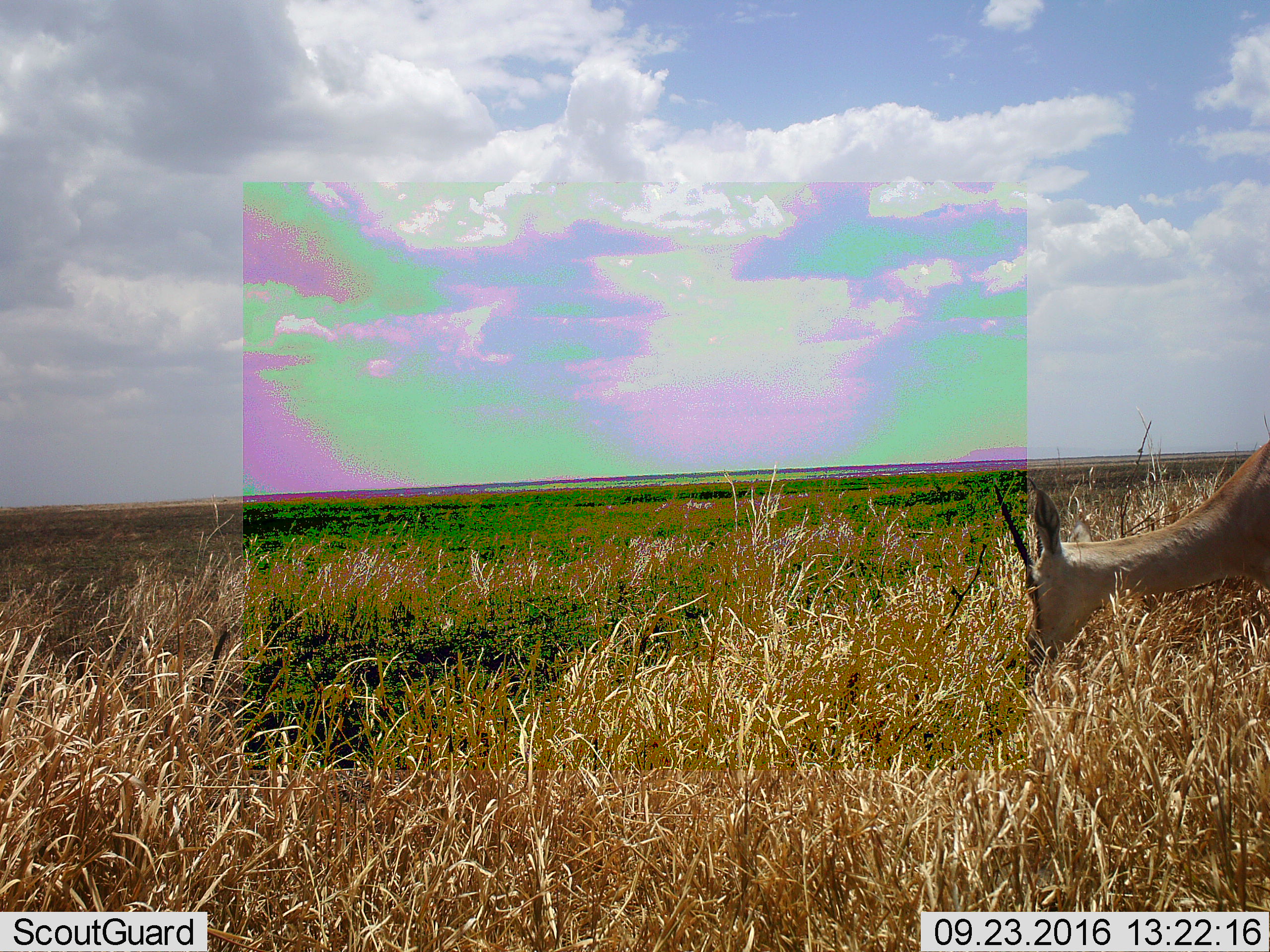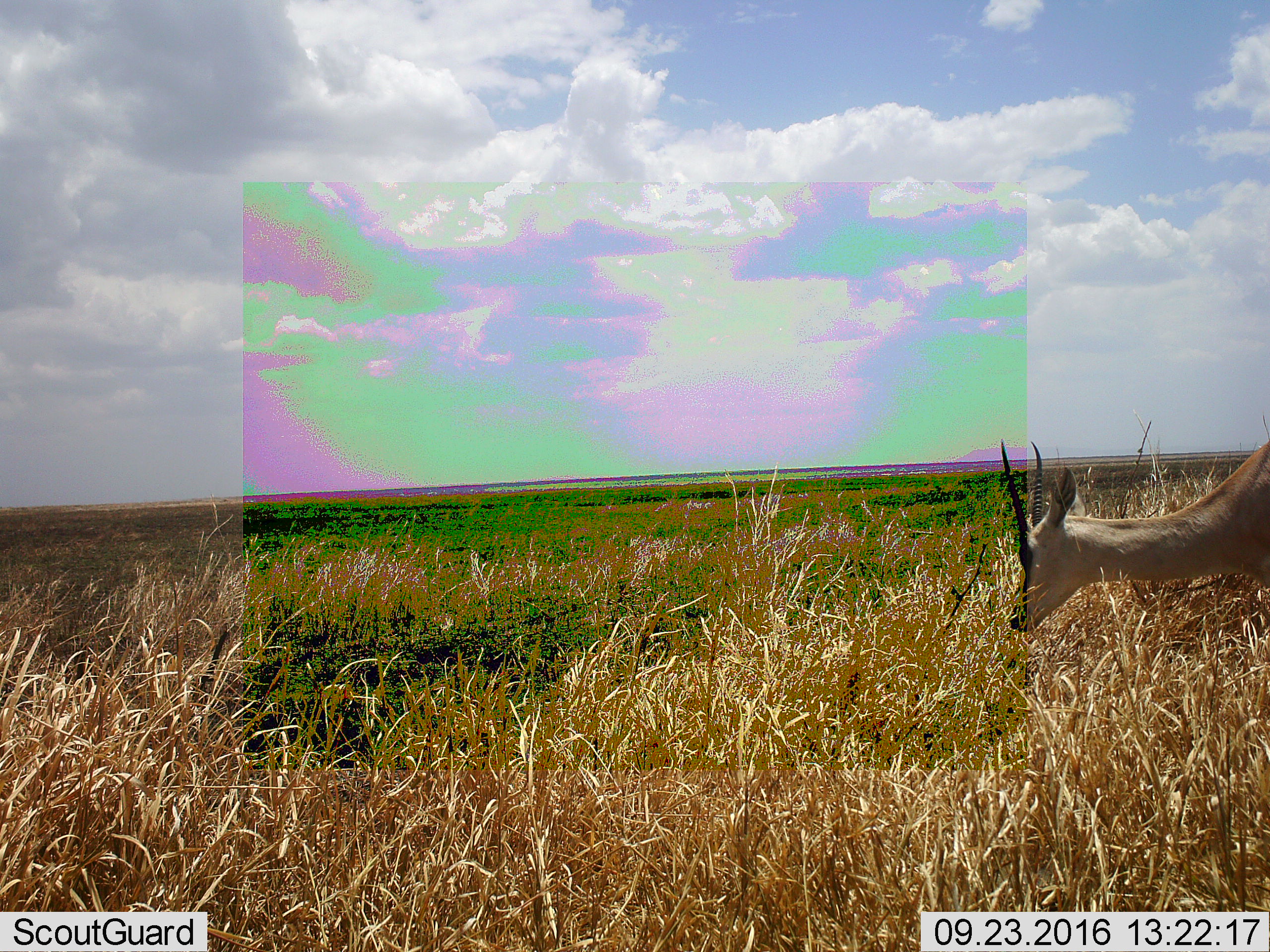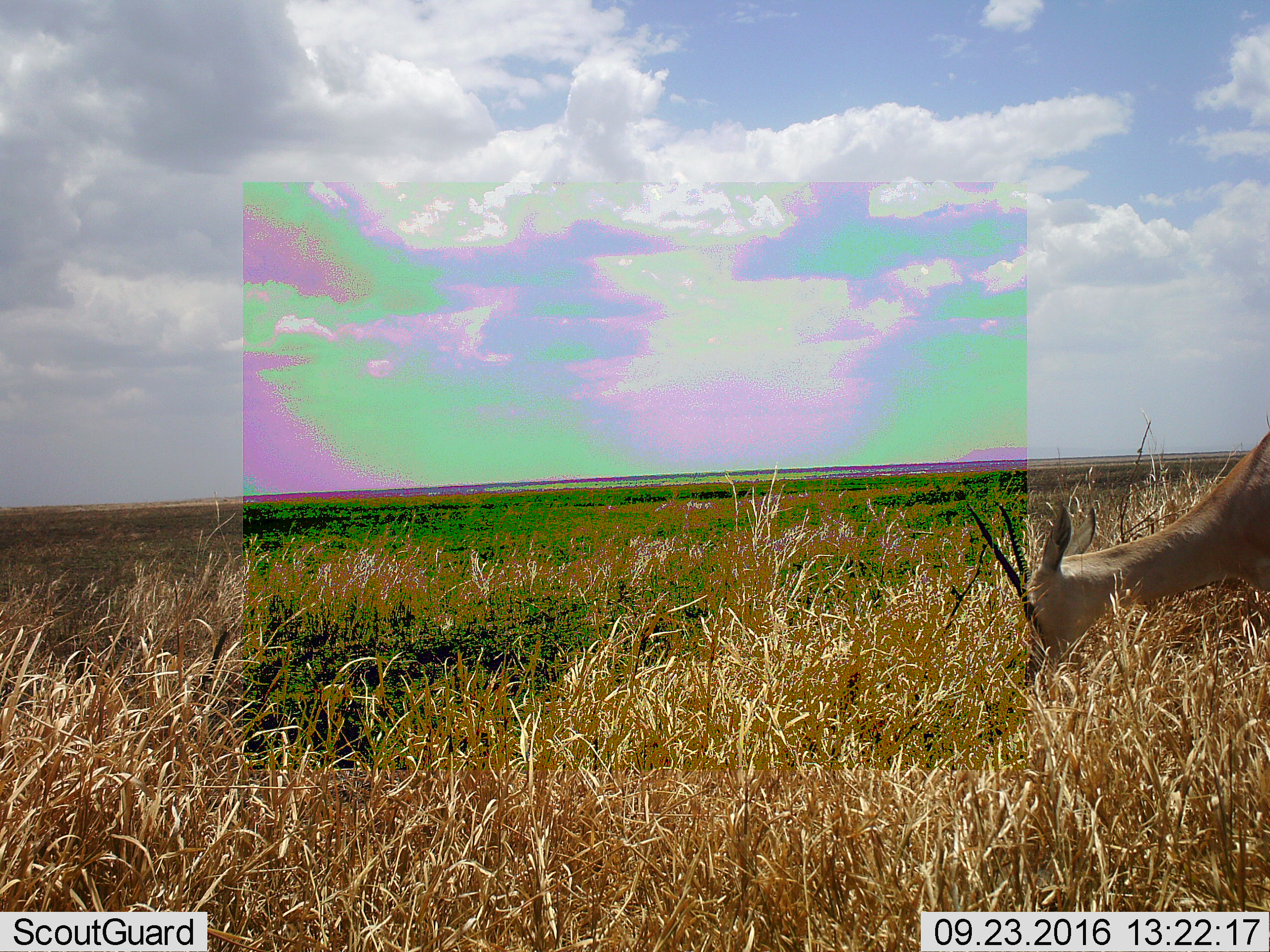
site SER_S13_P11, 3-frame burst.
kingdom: Animalia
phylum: Chordata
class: Mammalia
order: Artiodactyla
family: Bovidae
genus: Nanger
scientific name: Nanger granti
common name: grant's gazelle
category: gazellegrants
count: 1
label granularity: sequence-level